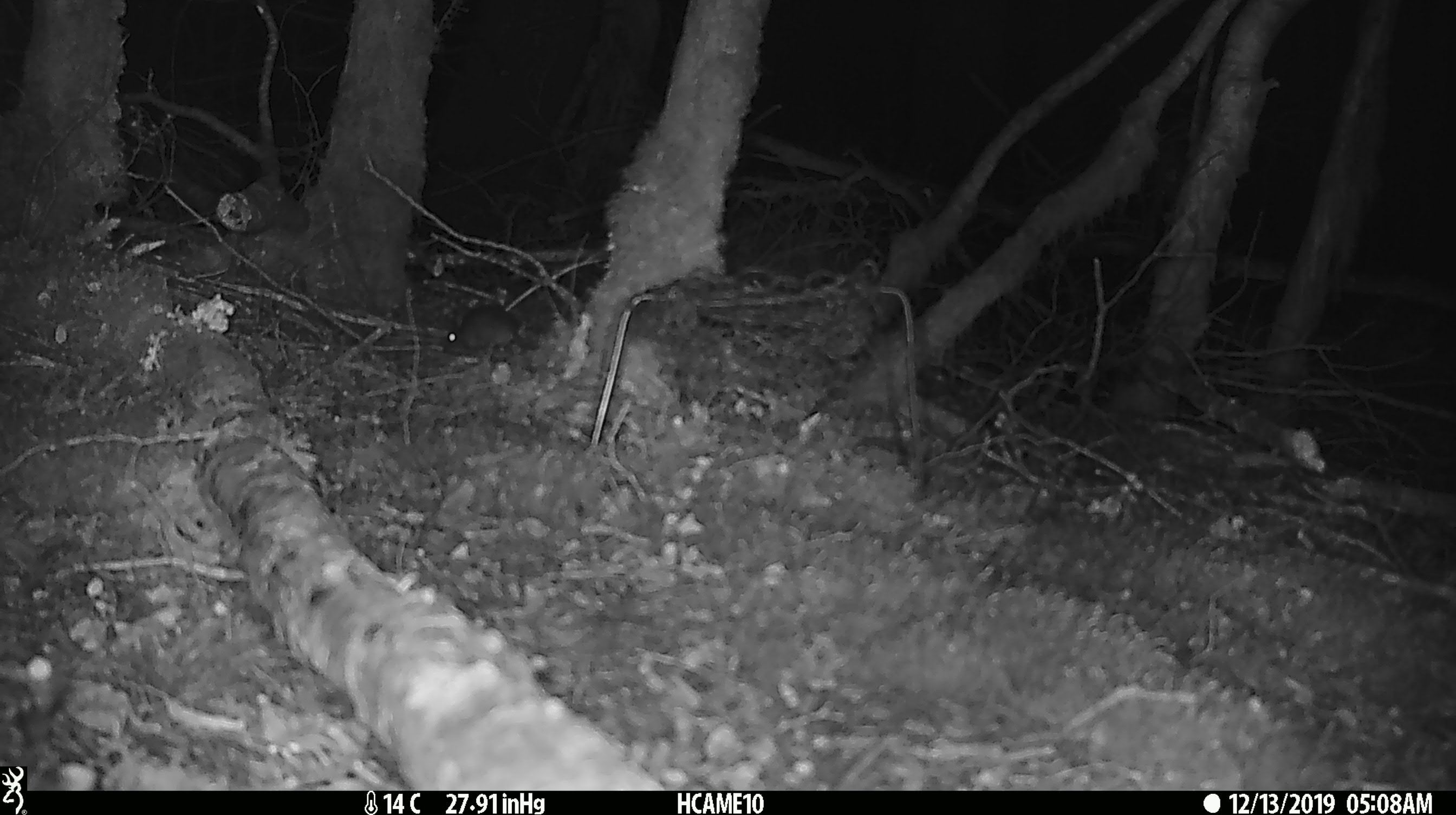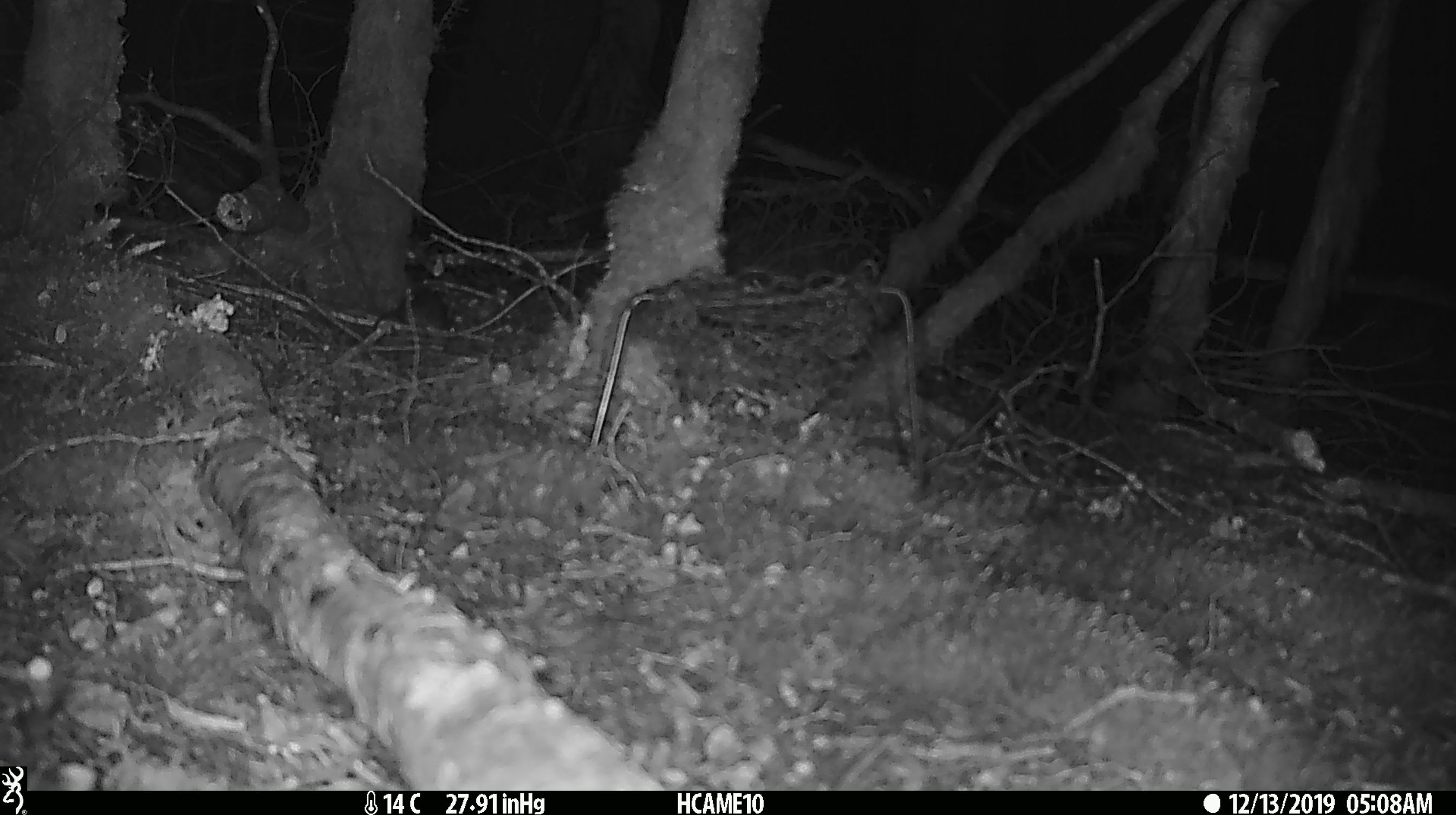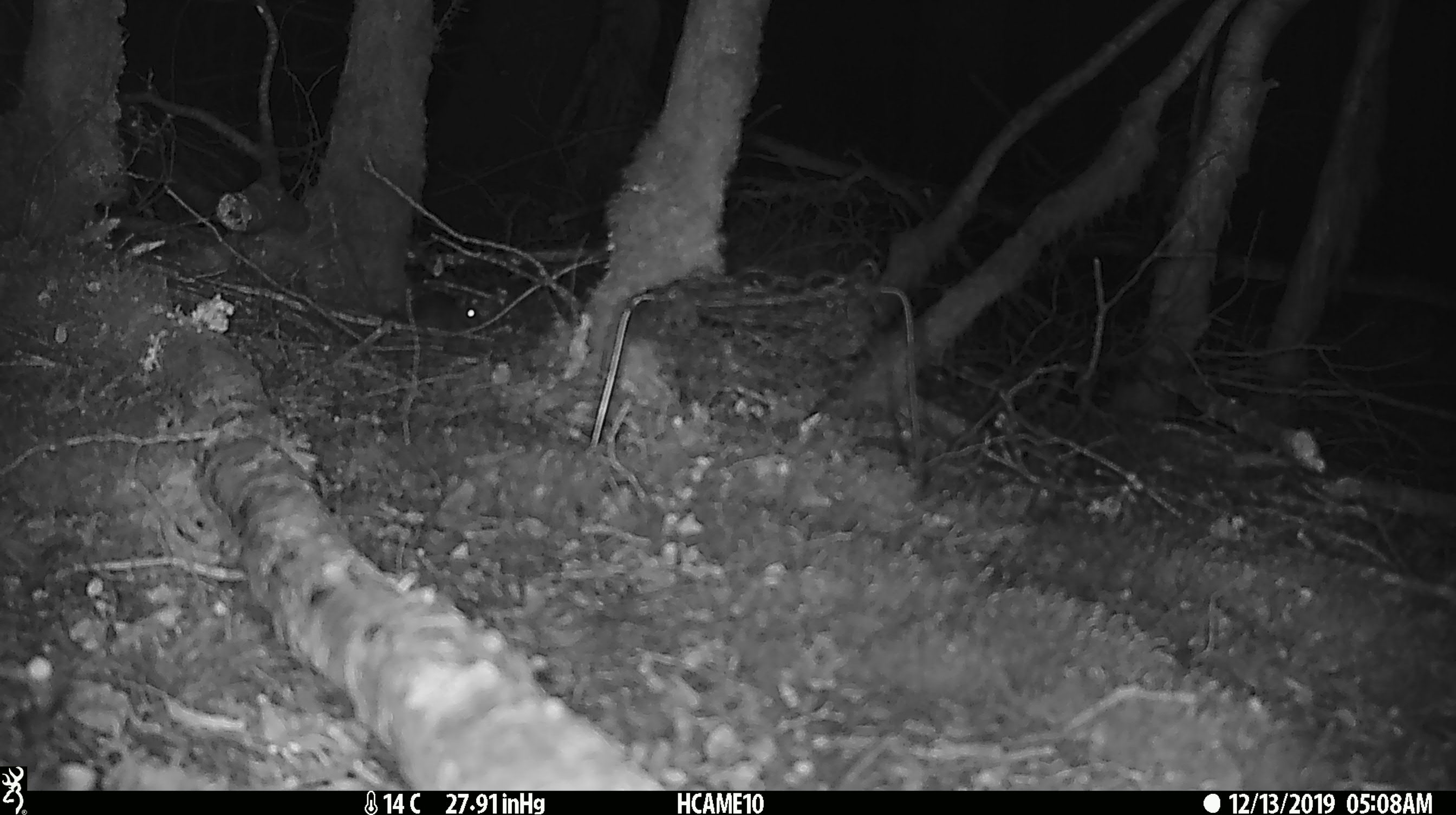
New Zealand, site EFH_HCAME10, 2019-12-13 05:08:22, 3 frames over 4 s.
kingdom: Animalia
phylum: Chordata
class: Mammalia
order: Rodentia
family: Muridae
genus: Mus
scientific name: Mus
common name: mouse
Mouse (Mus).